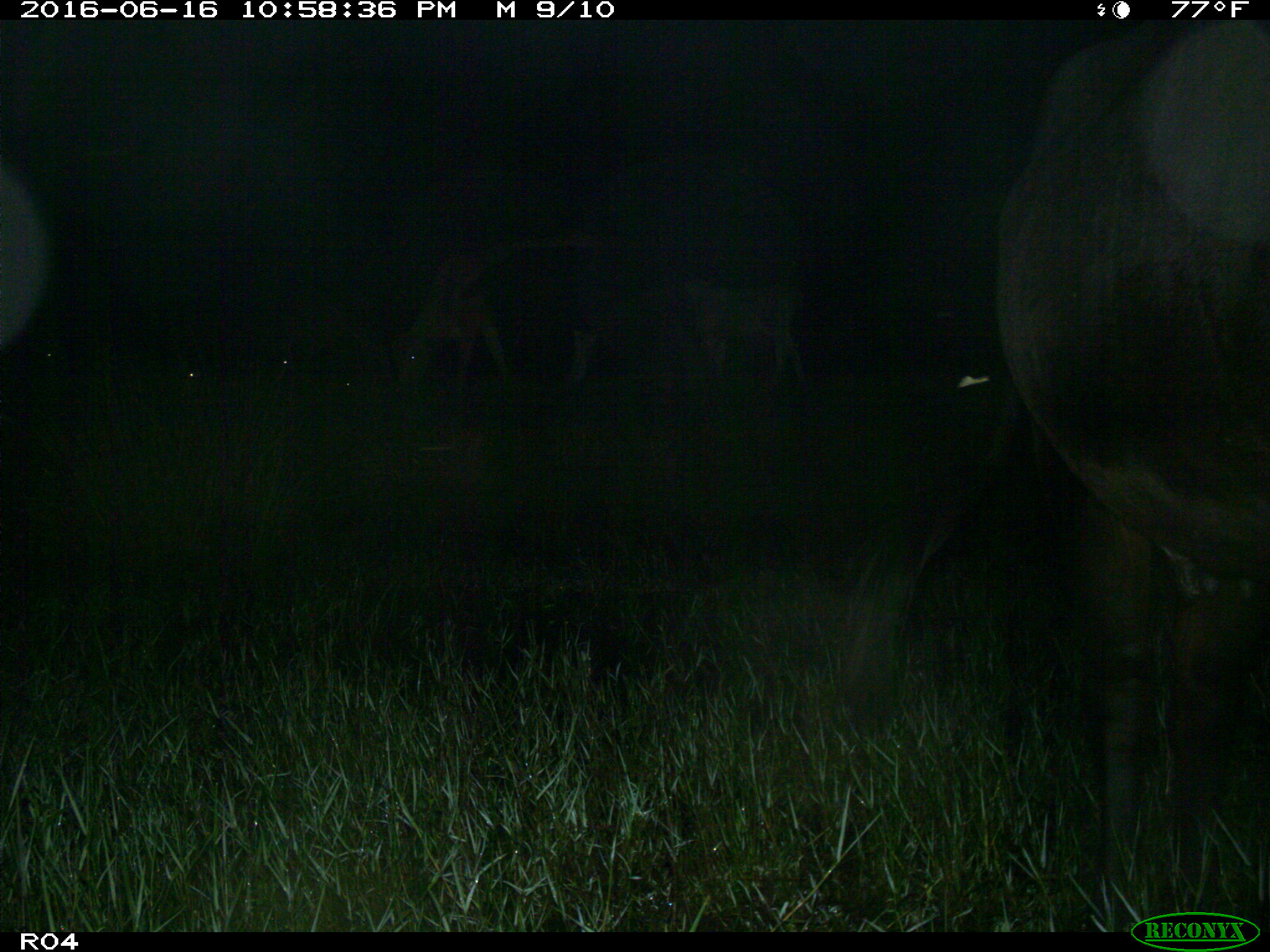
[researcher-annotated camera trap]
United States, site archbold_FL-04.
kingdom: Animalia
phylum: Chordata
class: Mammalia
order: Artiodactyla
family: Bovidae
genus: Bos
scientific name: Bos taurus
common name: domestic cow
Bos taurus (domestic cow).